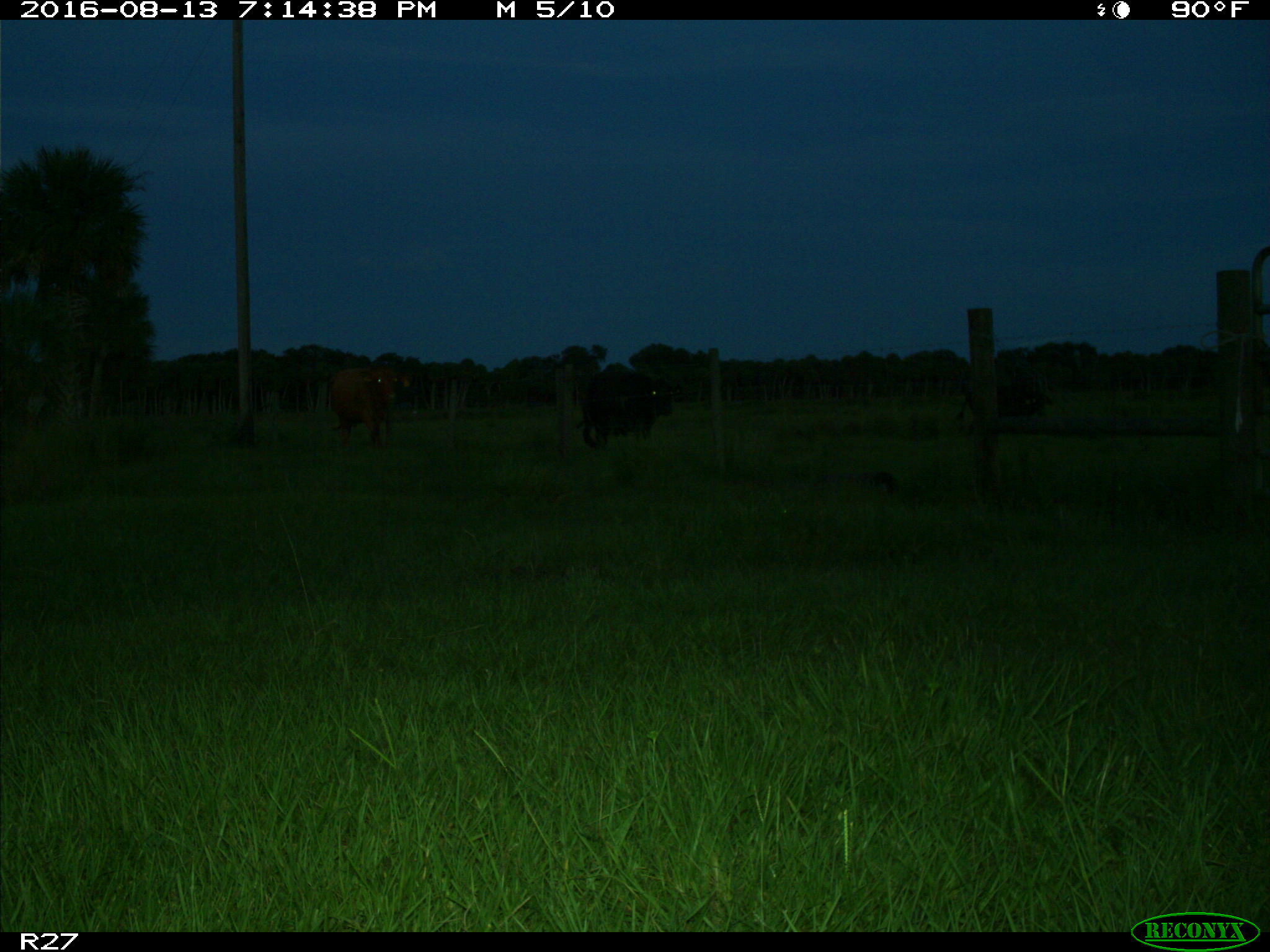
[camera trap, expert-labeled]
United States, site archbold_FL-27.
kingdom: Animalia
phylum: Chordata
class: Mammalia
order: Artiodactyla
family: Bovidae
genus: Bos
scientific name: Bos taurus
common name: domestic cow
Bos taurus (domestic cow).